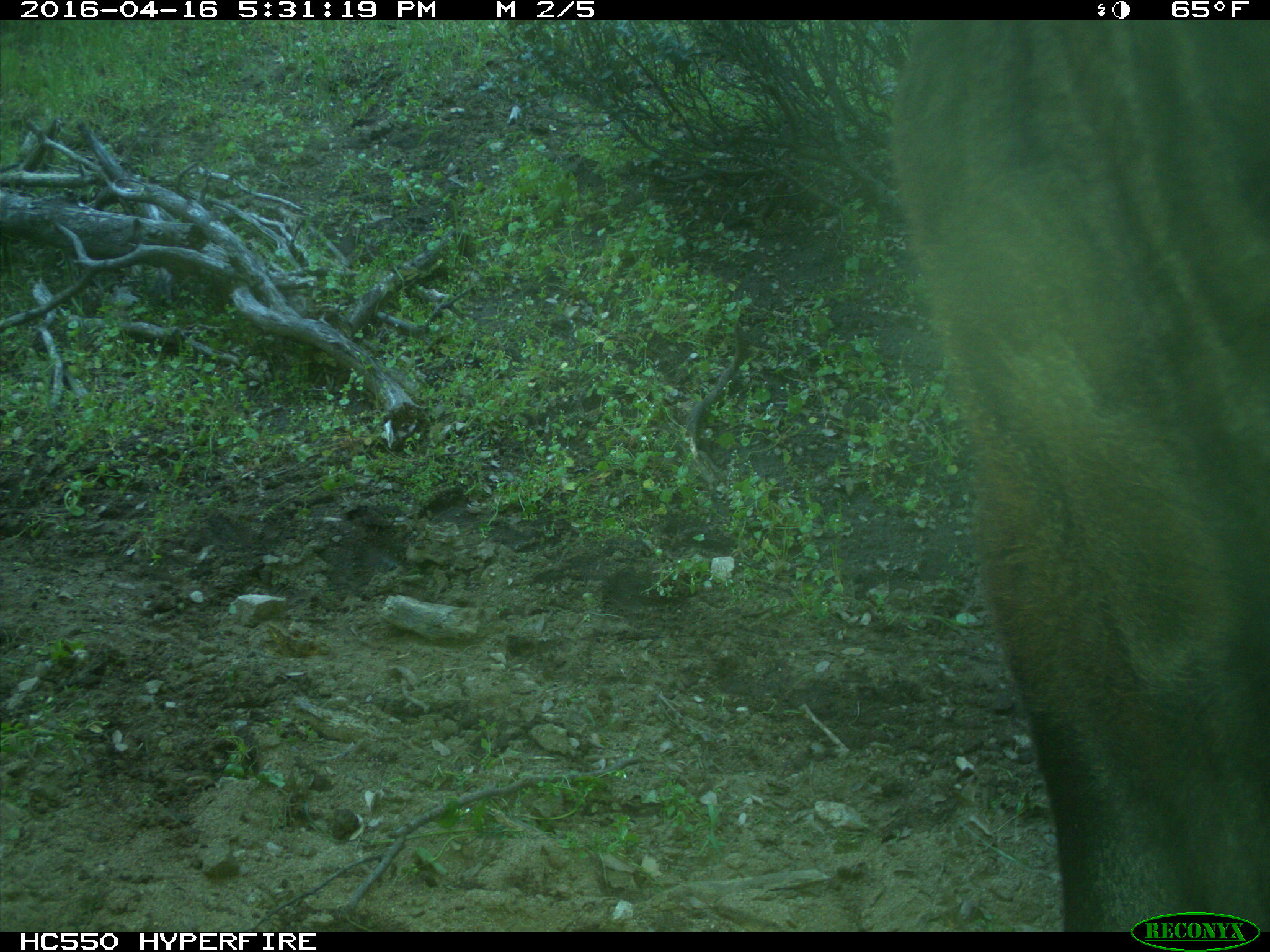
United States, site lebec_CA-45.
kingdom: Animalia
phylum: Chordata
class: Mammalia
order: Artiodactyla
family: Bovidae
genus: Bos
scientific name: Bos taurus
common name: domestic cow